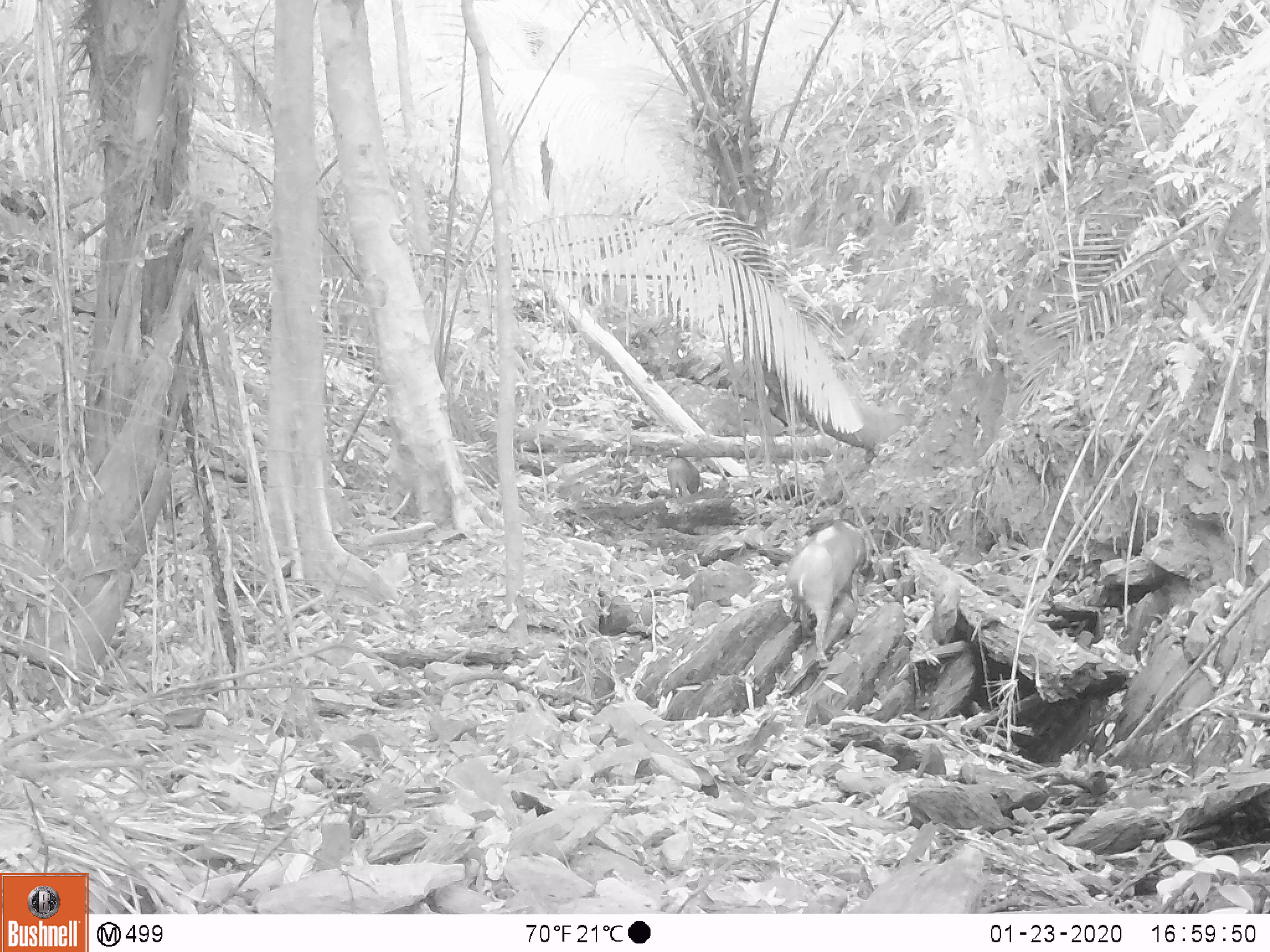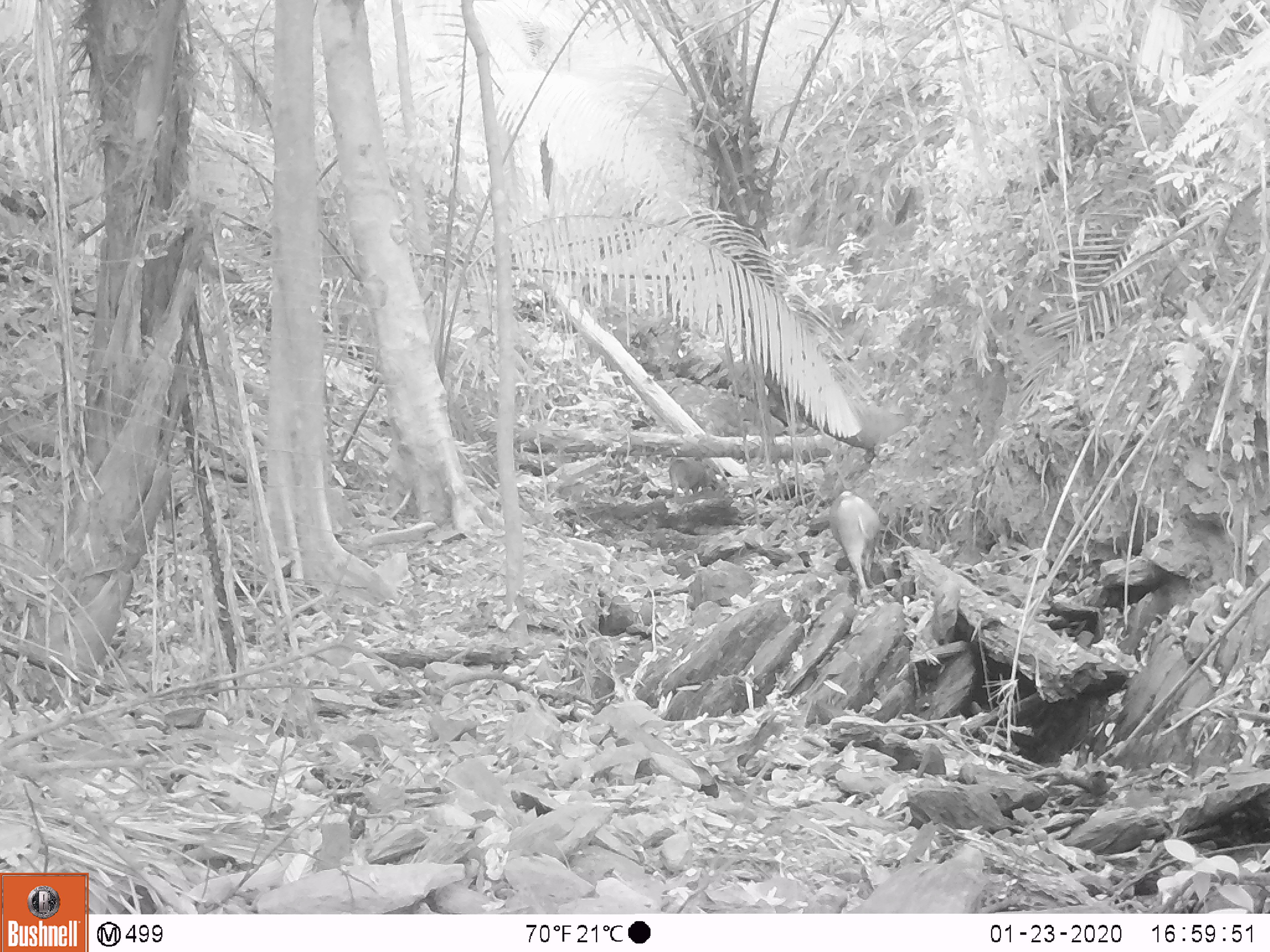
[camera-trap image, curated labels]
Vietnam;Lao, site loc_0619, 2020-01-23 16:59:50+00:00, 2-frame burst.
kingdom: Animalia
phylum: Chordata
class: Mammalia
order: Artiodactyla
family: Suidae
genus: Sus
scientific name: Sus scrofa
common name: eurasian wild pig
Eurasian wild pig (Sus scrofa). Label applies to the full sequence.